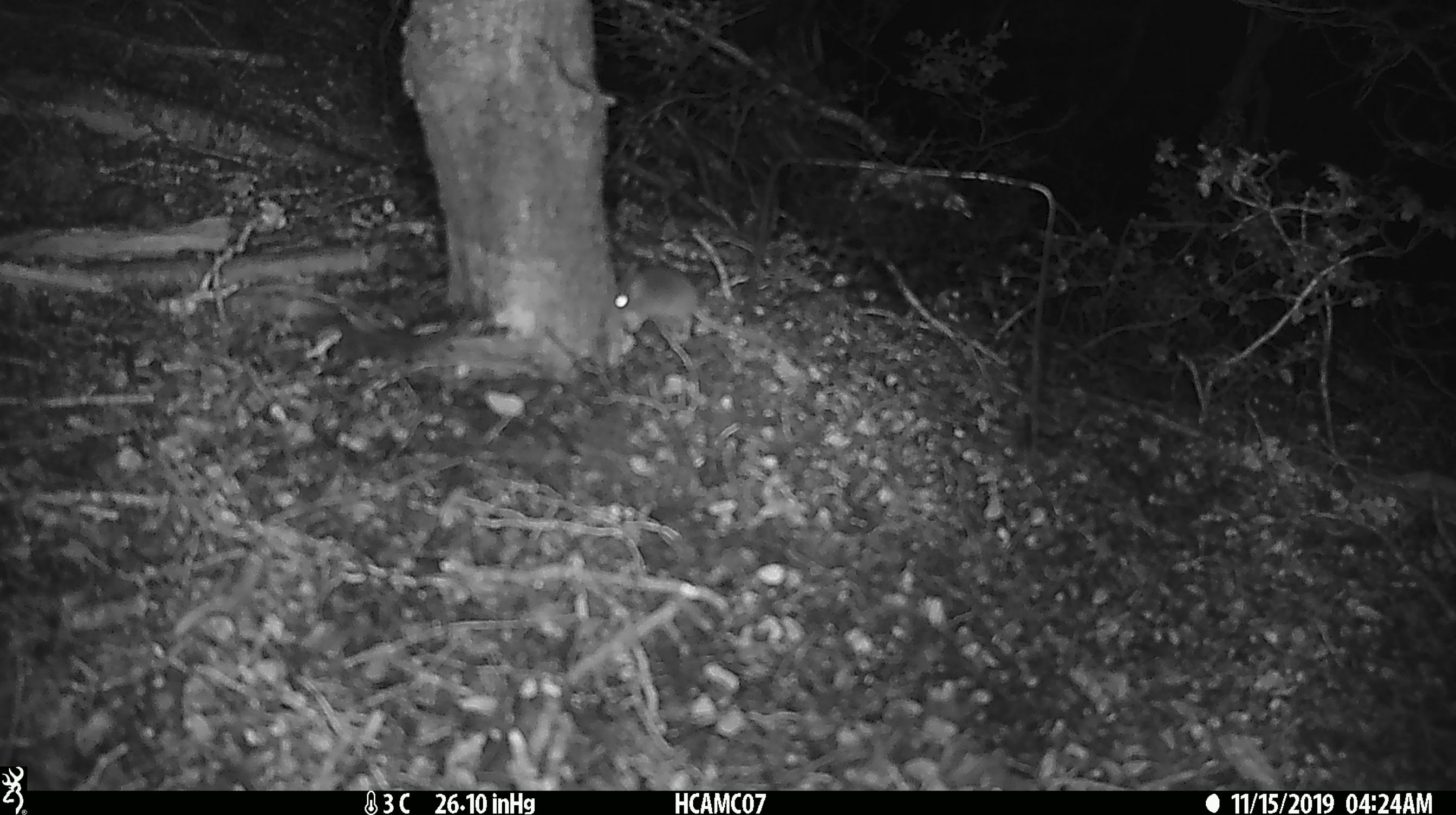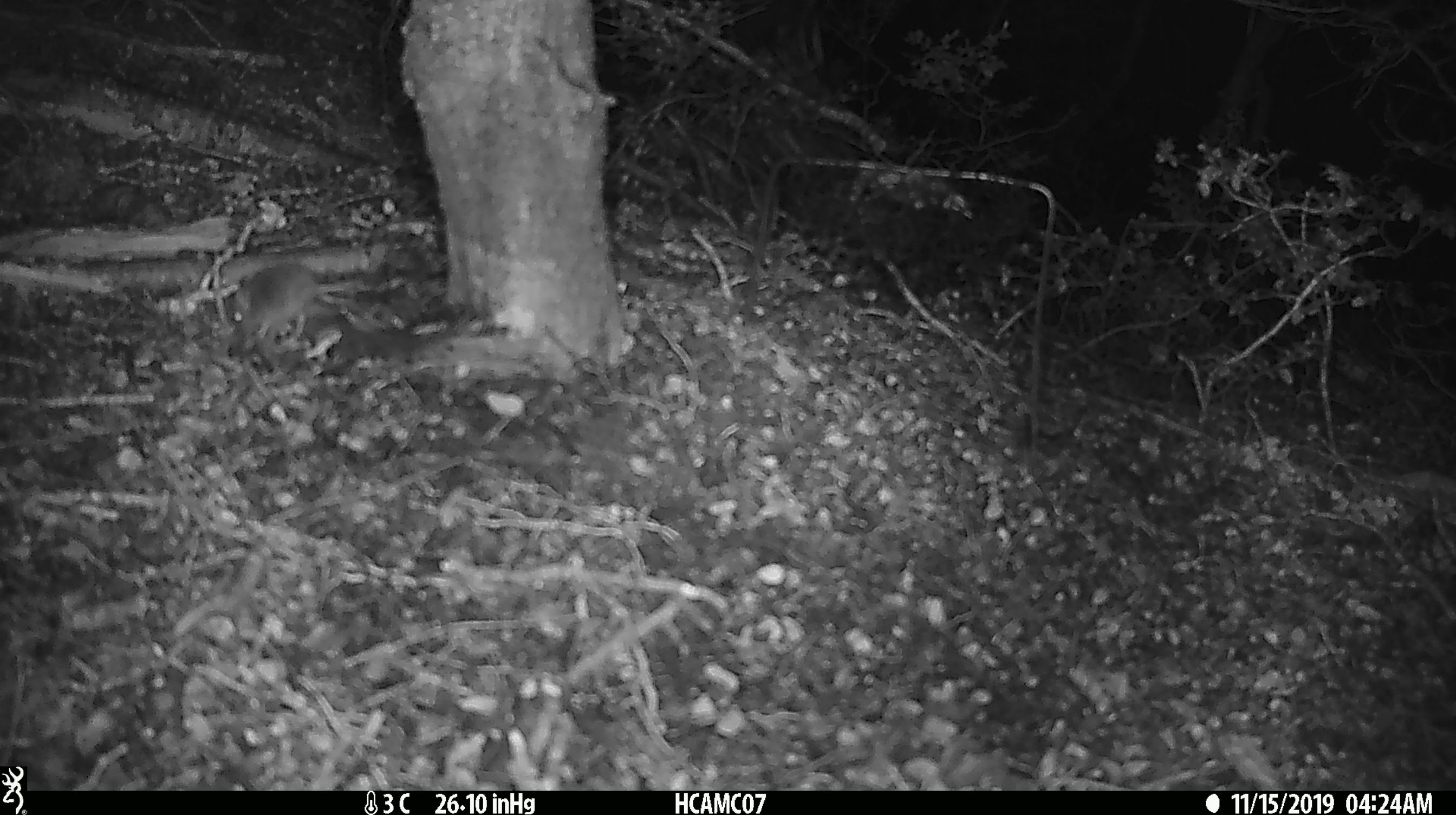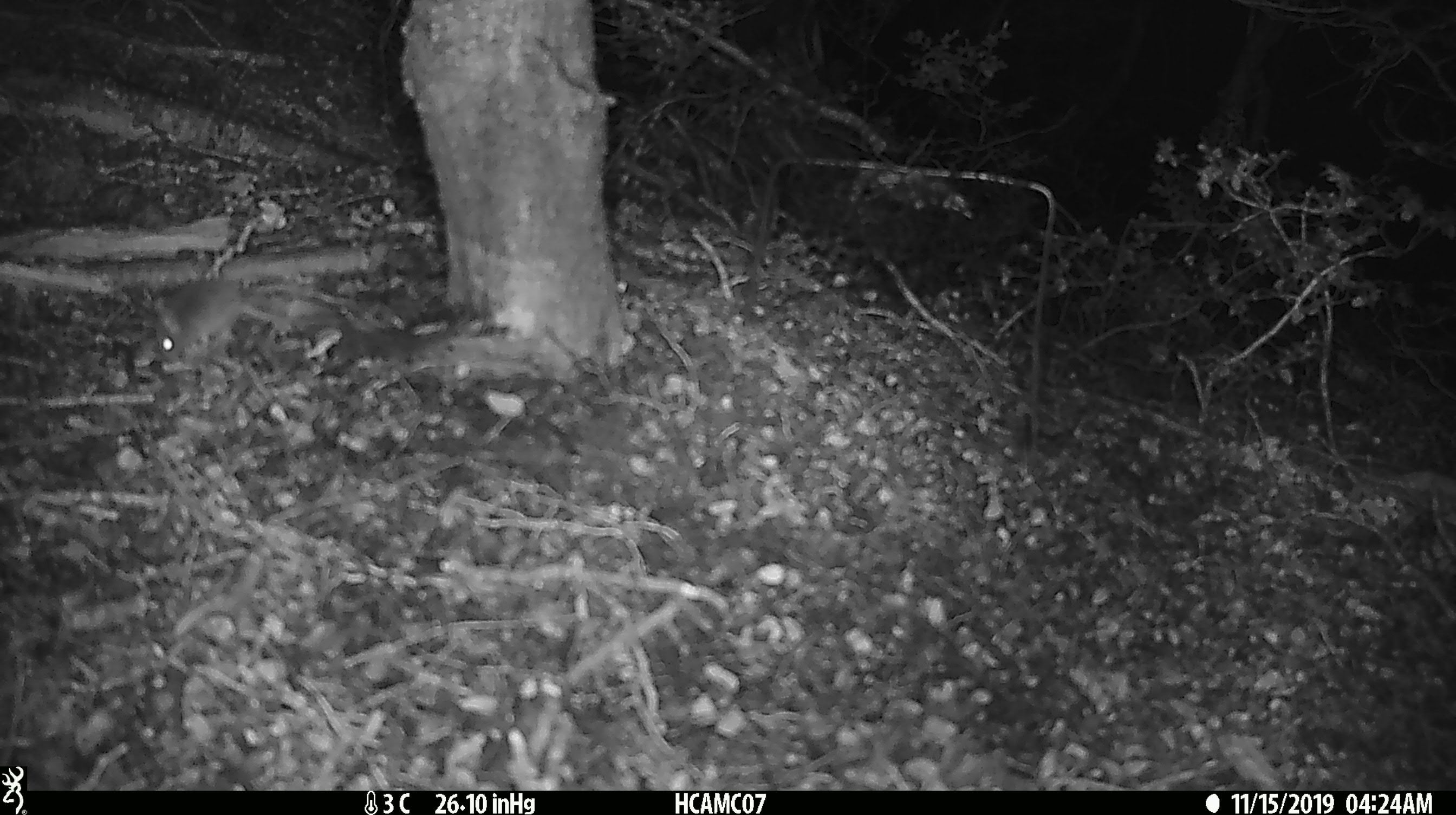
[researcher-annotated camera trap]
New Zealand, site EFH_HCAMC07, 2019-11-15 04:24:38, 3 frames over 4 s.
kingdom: Animalia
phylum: Chordata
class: Mammalia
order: Rodentia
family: Muridae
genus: Mus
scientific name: Mus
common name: mouse